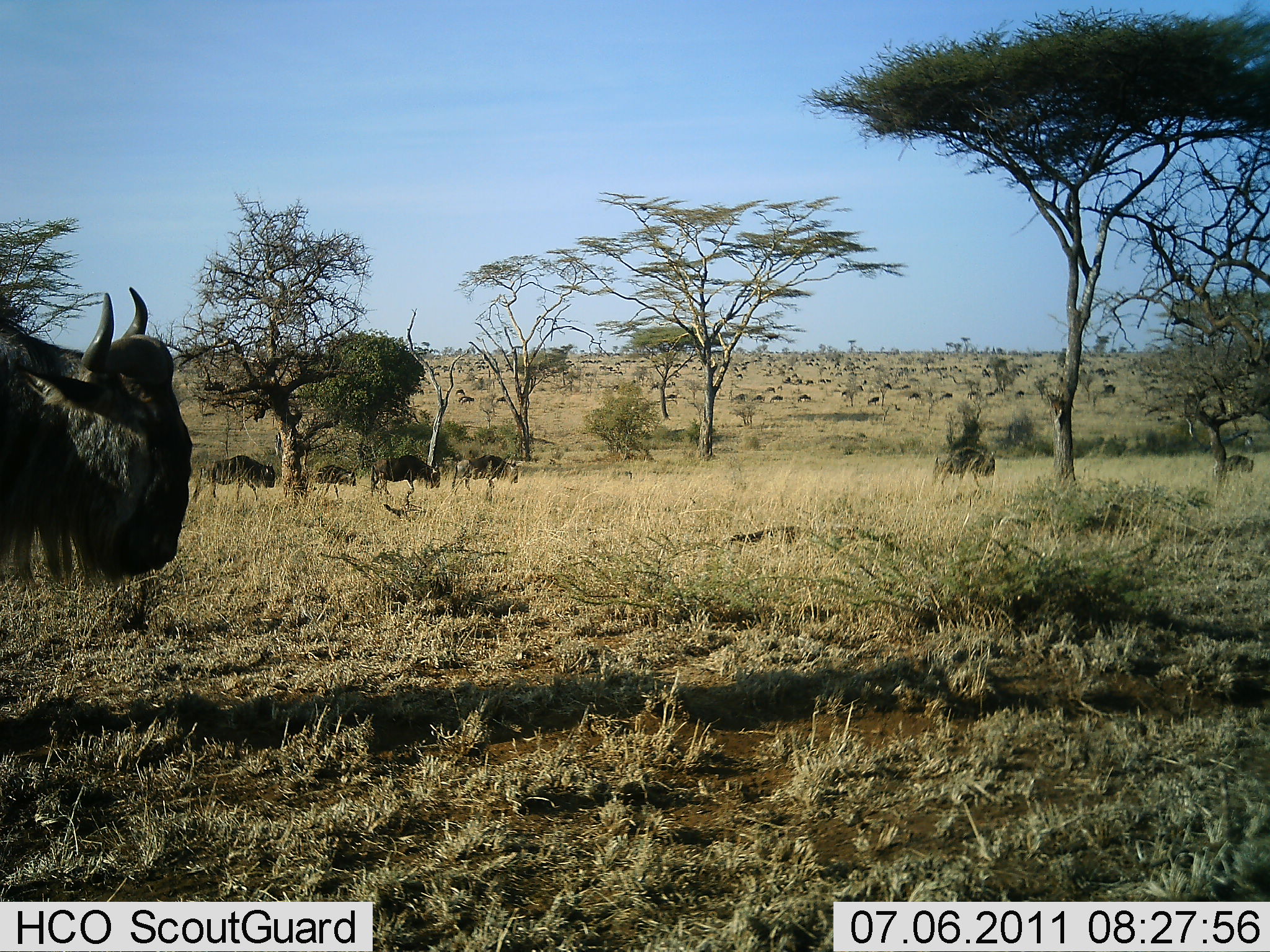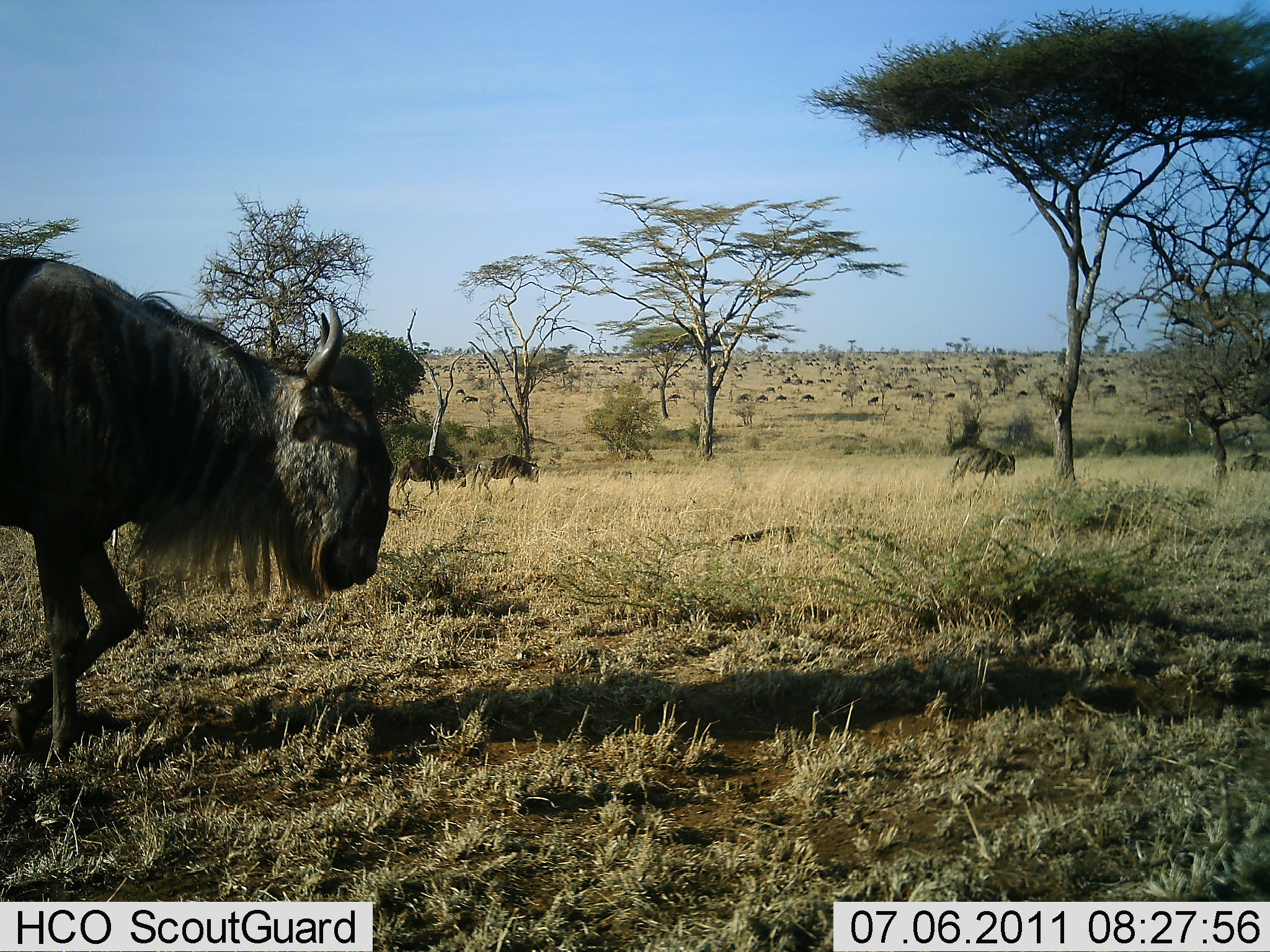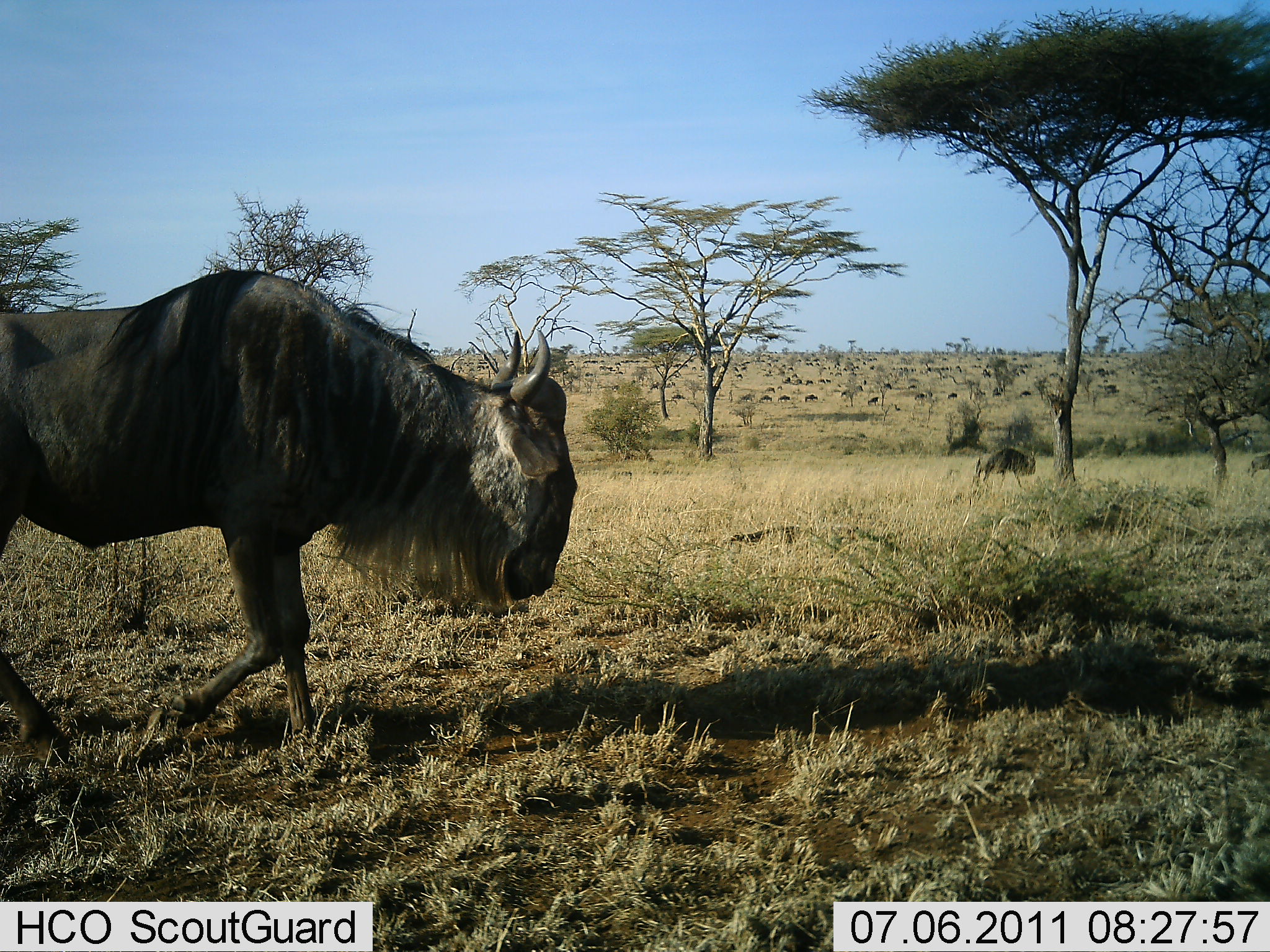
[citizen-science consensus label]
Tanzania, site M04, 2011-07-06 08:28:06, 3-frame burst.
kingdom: Animalia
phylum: Chordata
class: Mammalia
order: Artiodactyla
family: Bovidae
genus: Connochaetes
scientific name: Connochaetes taurinus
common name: blue wildebeest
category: wildebeest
Wildebeest (blue wildebeest) (Connochaetes taurinus), count 11-50. Behavior (volunteer vote fractions): standing 0%, resting 0%, moving 100%, interacting 0%. Young present (vote fraction): 0%. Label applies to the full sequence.